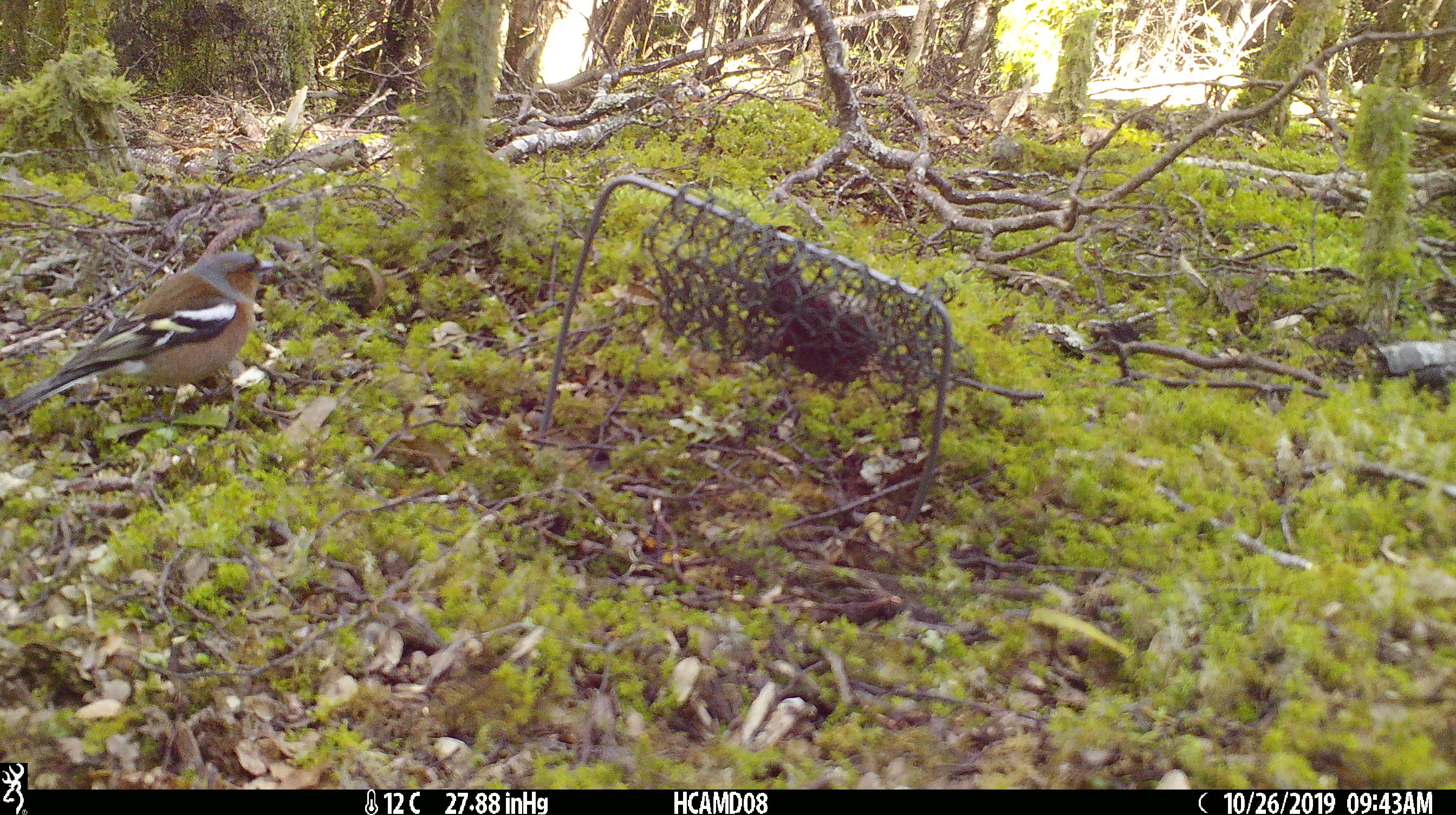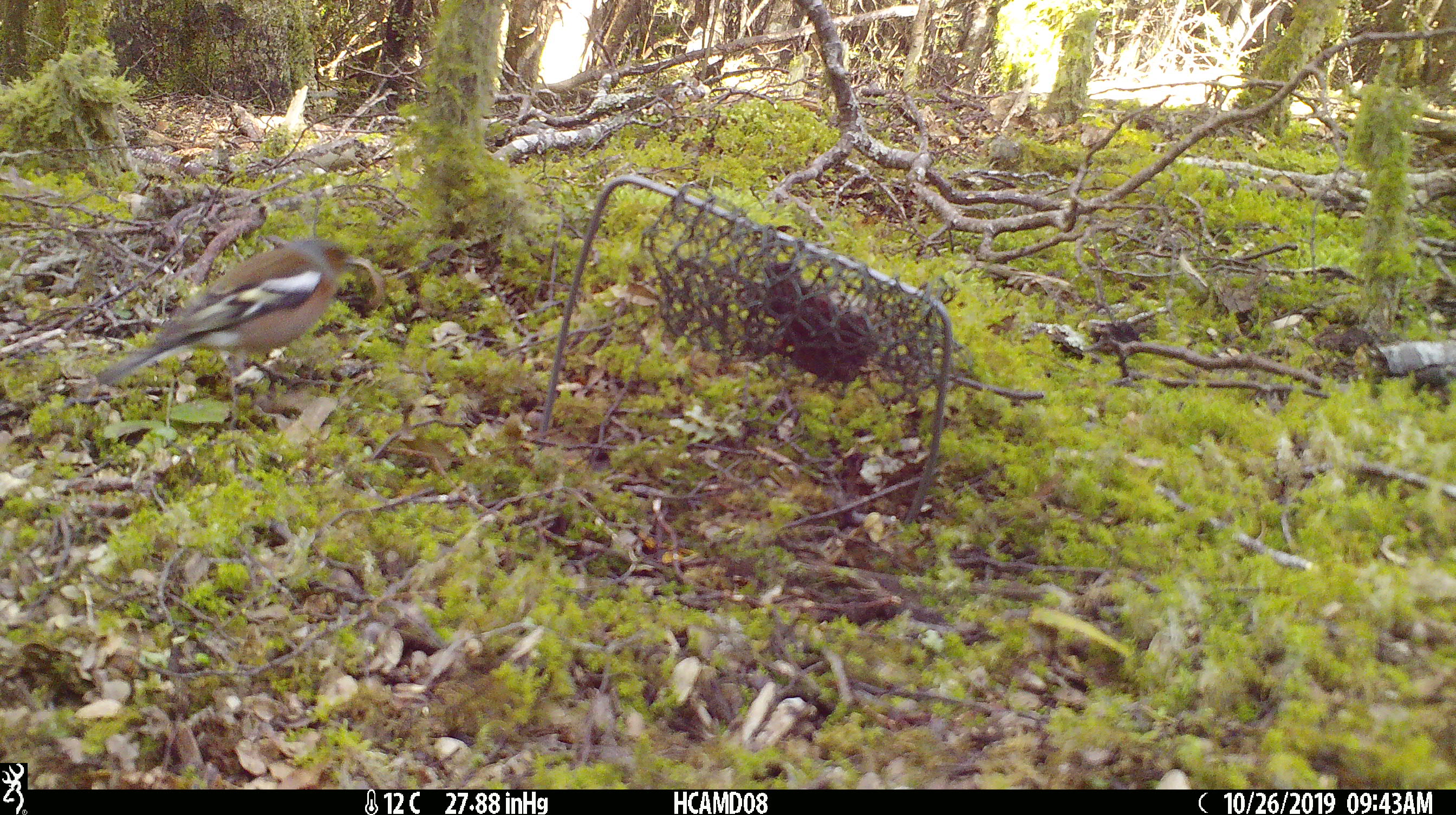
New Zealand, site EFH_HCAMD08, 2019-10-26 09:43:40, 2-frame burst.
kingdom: Animalia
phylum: Chordata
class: Aves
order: Passeriformes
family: Fringillidae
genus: Fringilla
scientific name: Fringilla coelebs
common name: common chaffinch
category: chaffinch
Chaffinch (common chaffinch) (Fringilla coelebs).